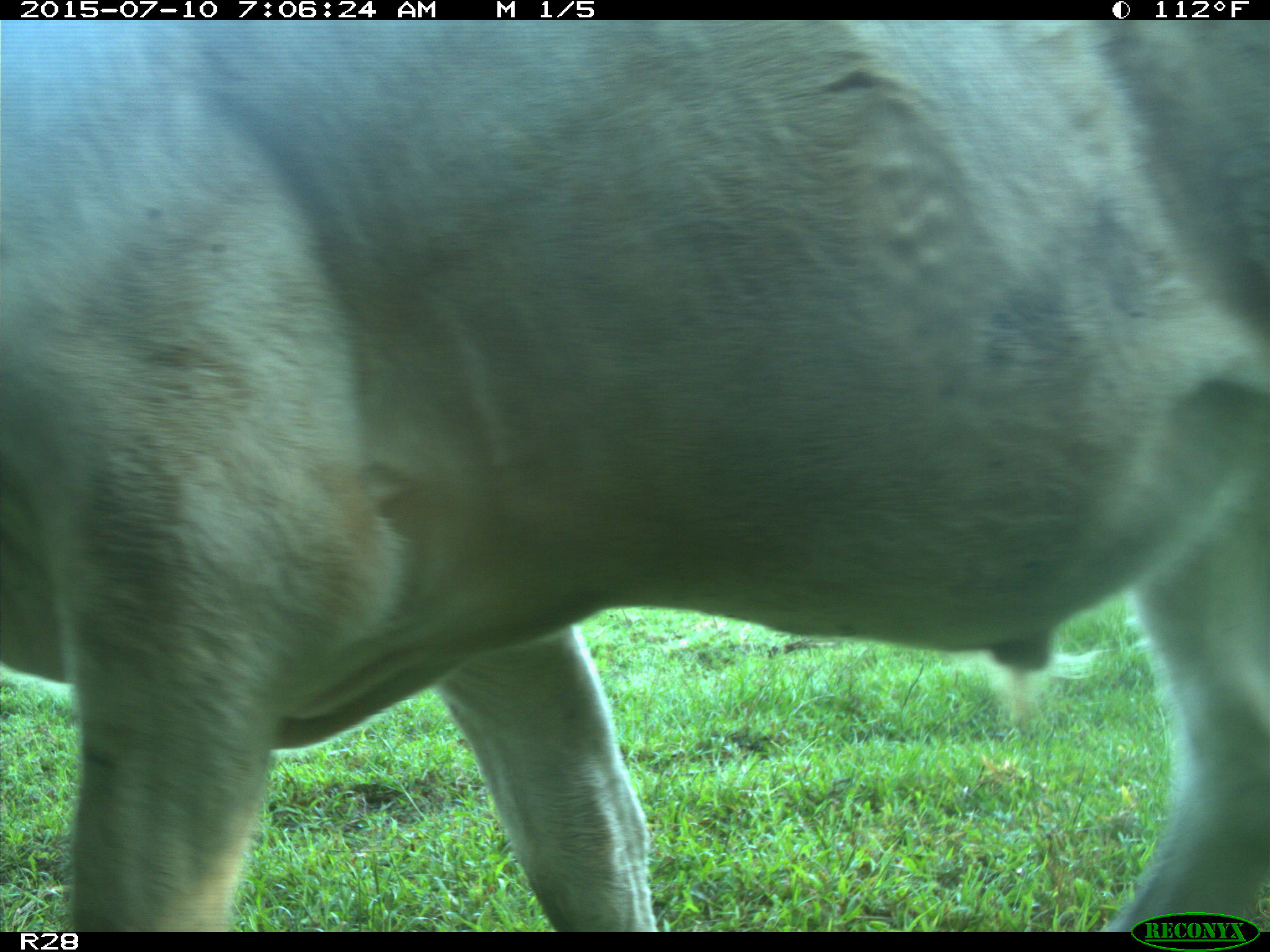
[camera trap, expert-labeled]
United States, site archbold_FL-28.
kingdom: Animalia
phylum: Chordata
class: Mammalia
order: Artiodactyla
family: Bovidae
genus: Bos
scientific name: Bos taurus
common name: domestic cow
Bos taurus (domestic cow).